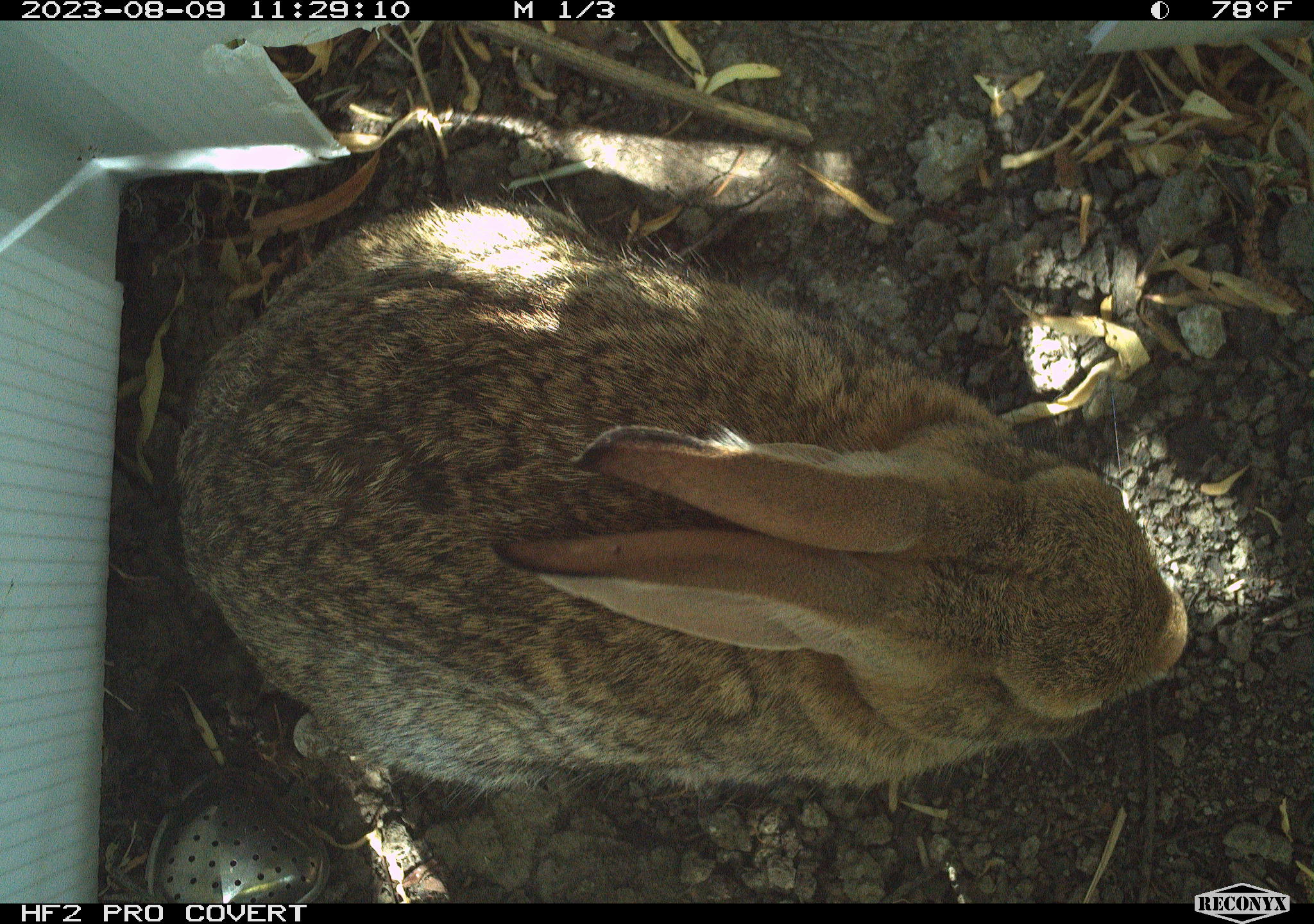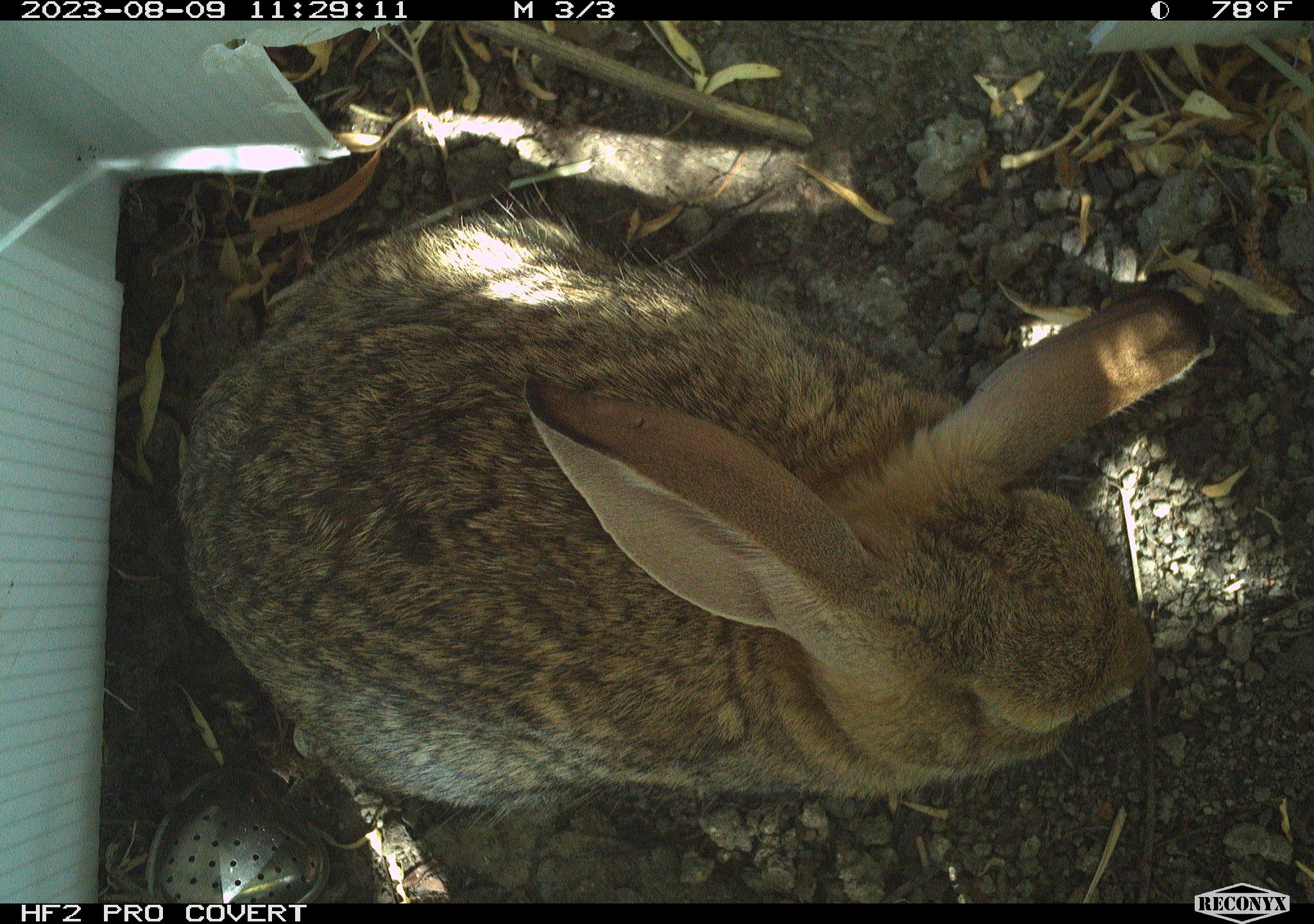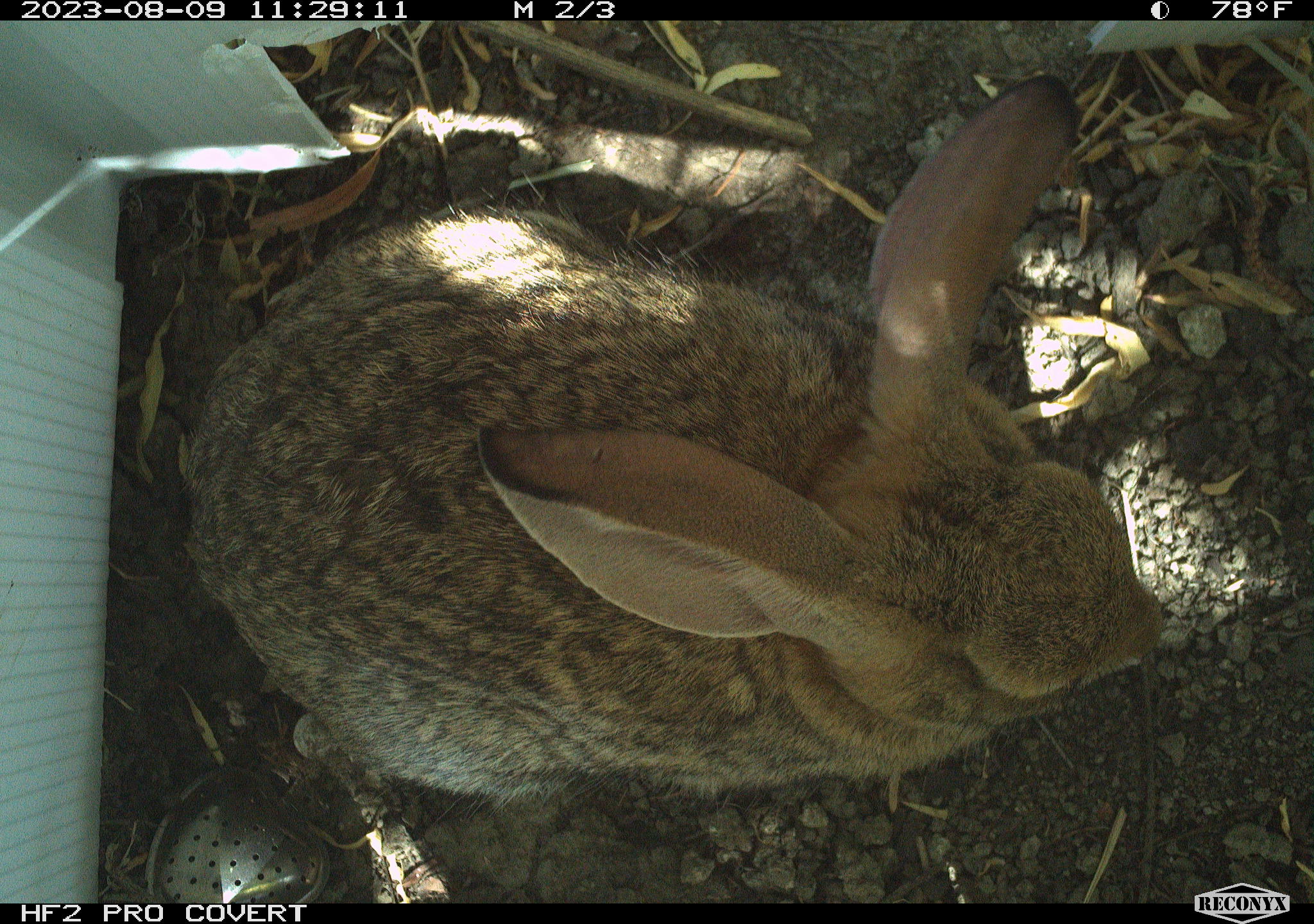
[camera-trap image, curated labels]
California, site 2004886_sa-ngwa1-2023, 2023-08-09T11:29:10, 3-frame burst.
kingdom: Animalia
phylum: Chordata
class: Mammalia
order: Lagomorpha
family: Leporidae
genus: Sylvilagus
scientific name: Sylvilagus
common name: cottontail rabbits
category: sylvilagus species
Sylvilagus species (cottontail rabbits) (Sylvilagus).